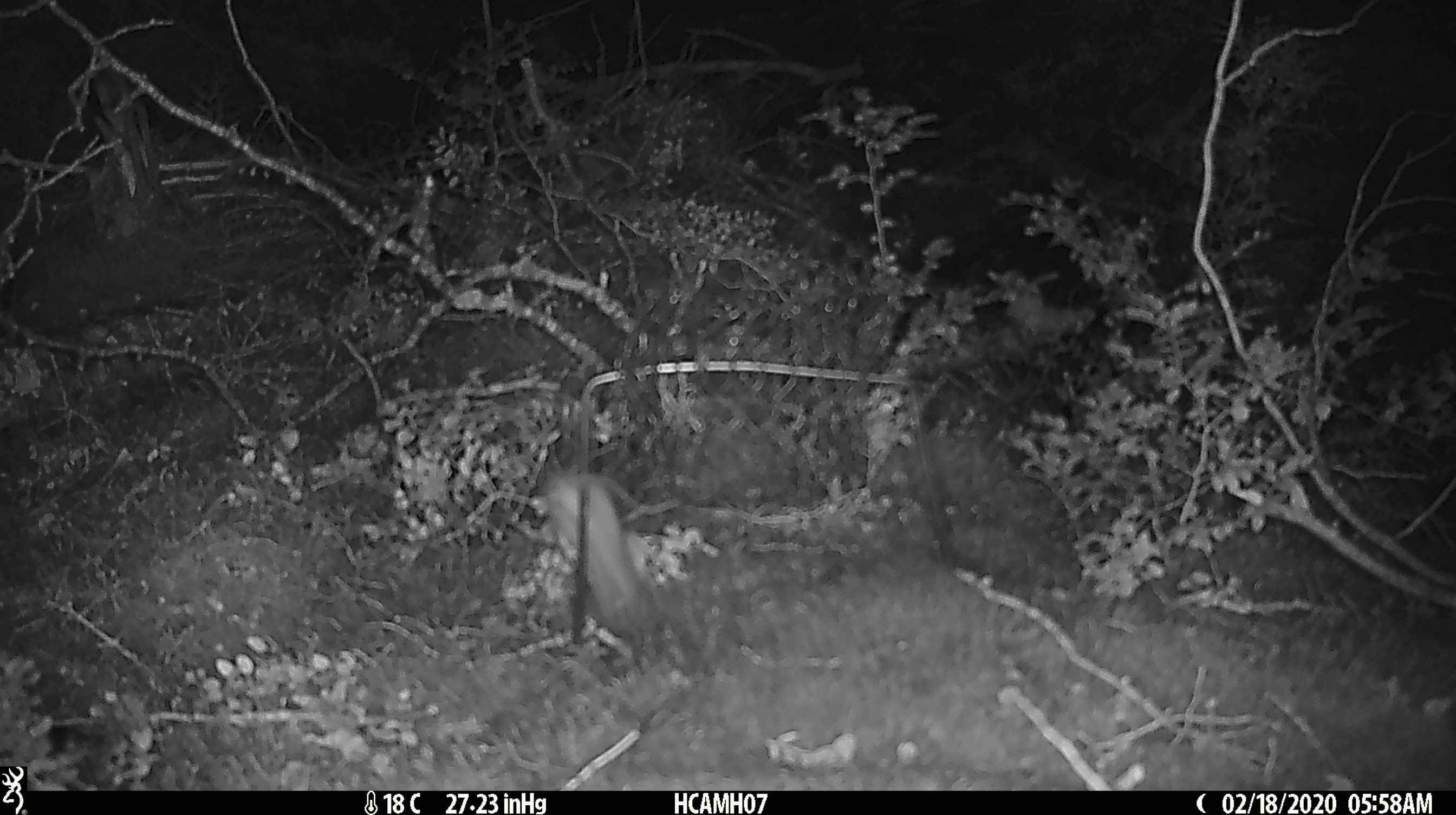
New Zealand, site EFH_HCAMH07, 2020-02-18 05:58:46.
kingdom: Animalia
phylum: Chordata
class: Mammalia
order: Rodentia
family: Muridae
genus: Mus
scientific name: Mus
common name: mouse